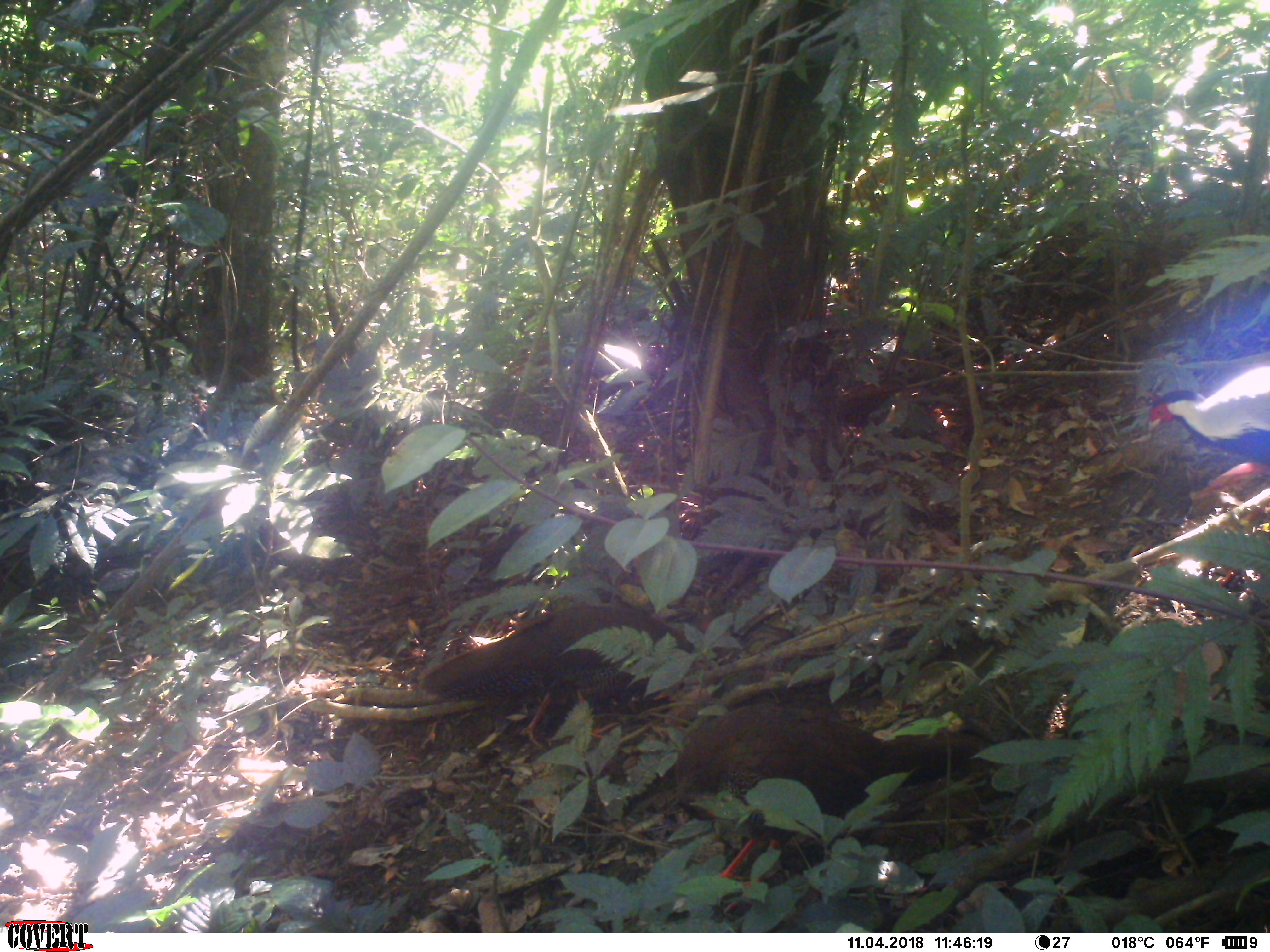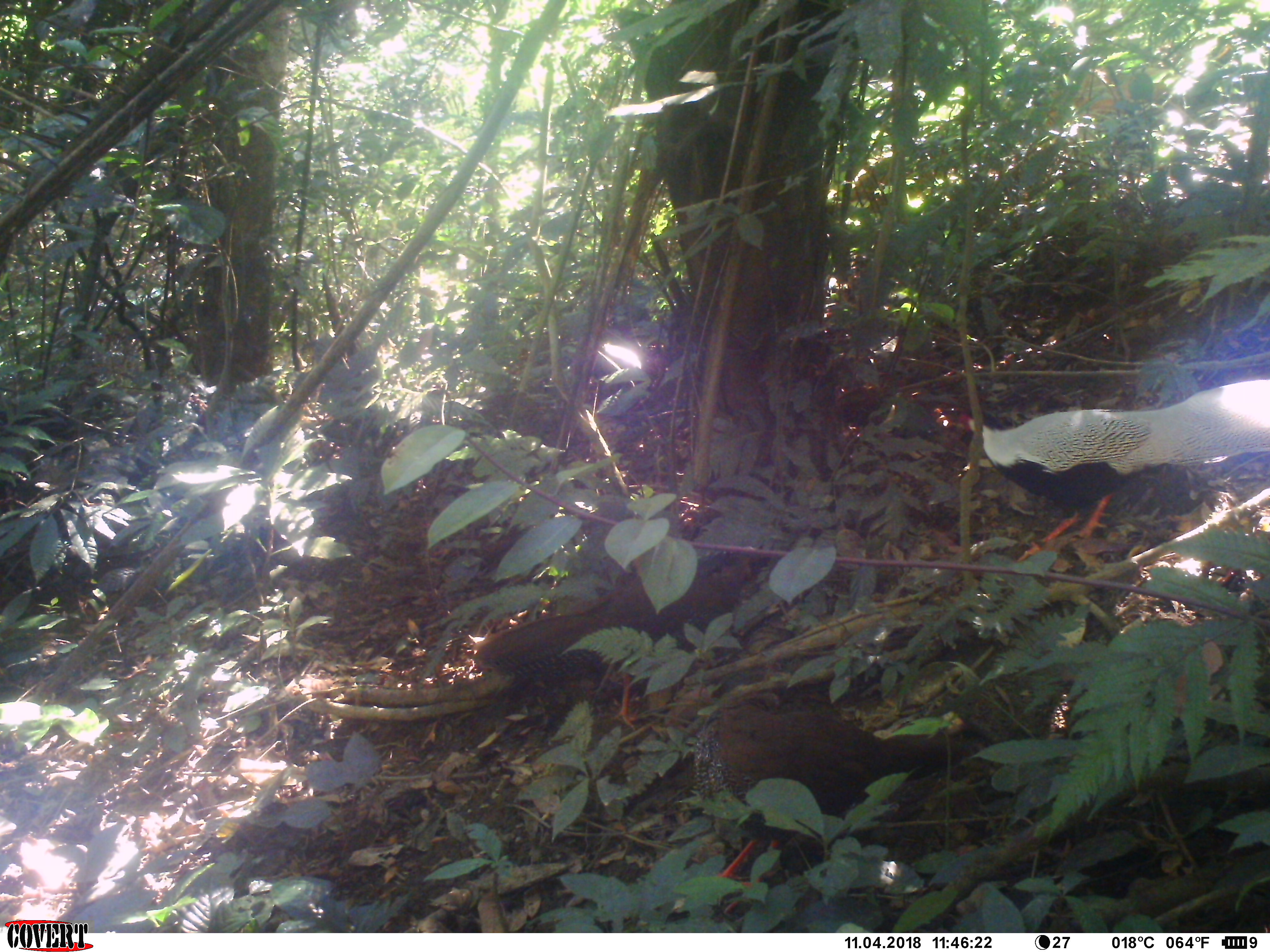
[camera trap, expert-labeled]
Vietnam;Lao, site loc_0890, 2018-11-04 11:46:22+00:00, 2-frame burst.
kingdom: Animalia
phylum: Chordata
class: Aves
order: Galliformes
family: Phasianidae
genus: Lophura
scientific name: Lophura nycthemera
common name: silver pheasant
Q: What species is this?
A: Silver pheasant (Lophura nycthemera).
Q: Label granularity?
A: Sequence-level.